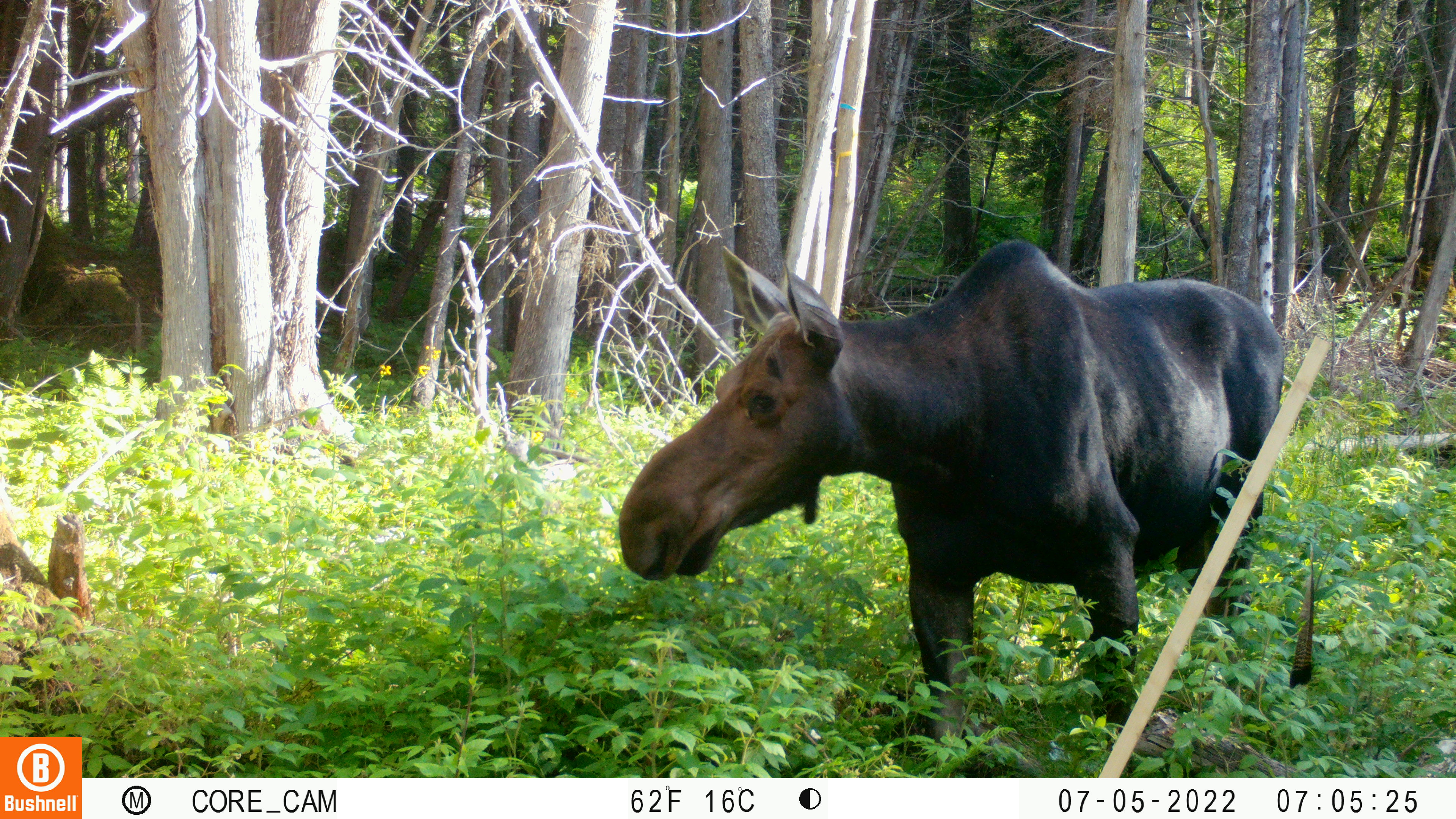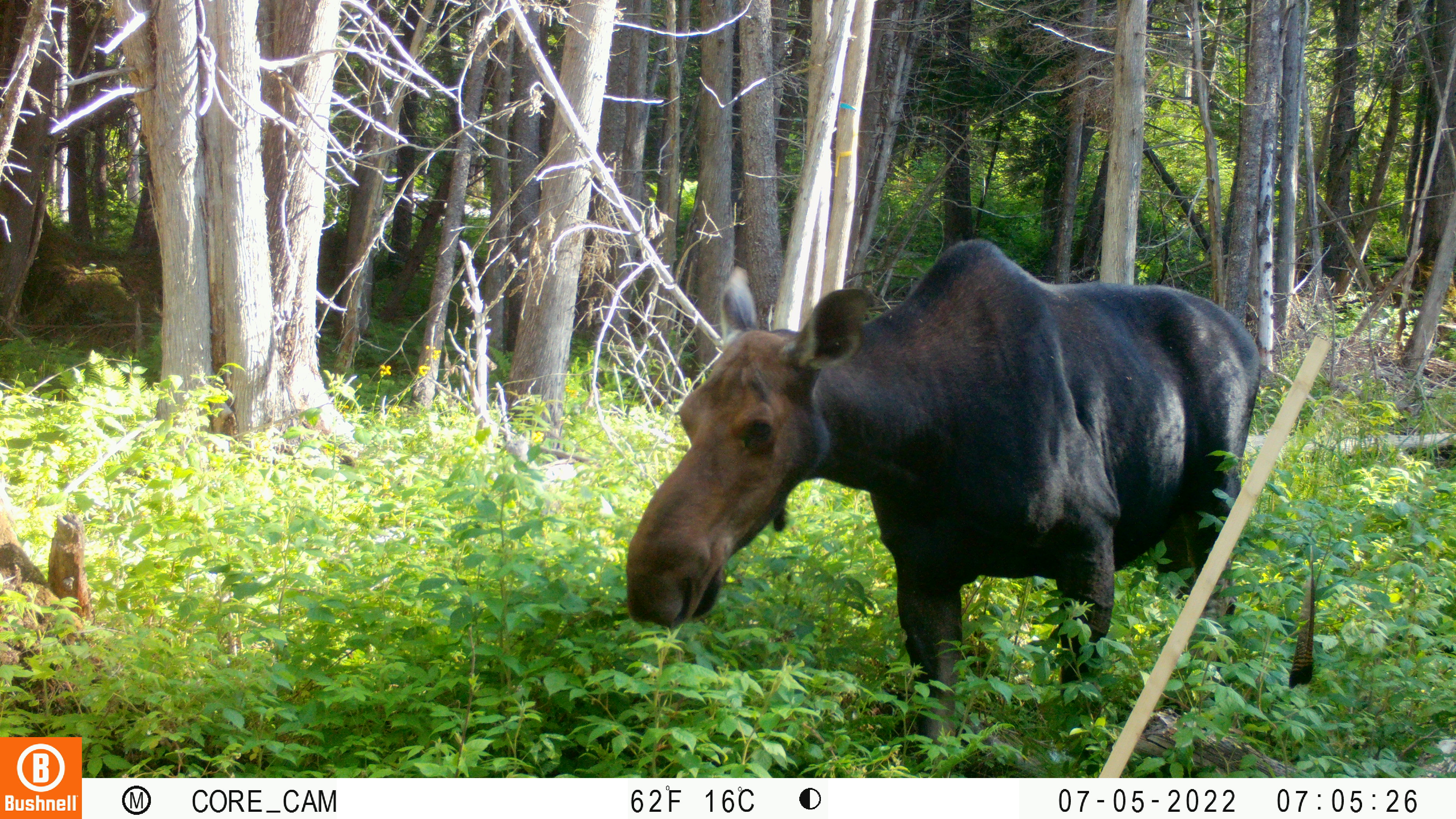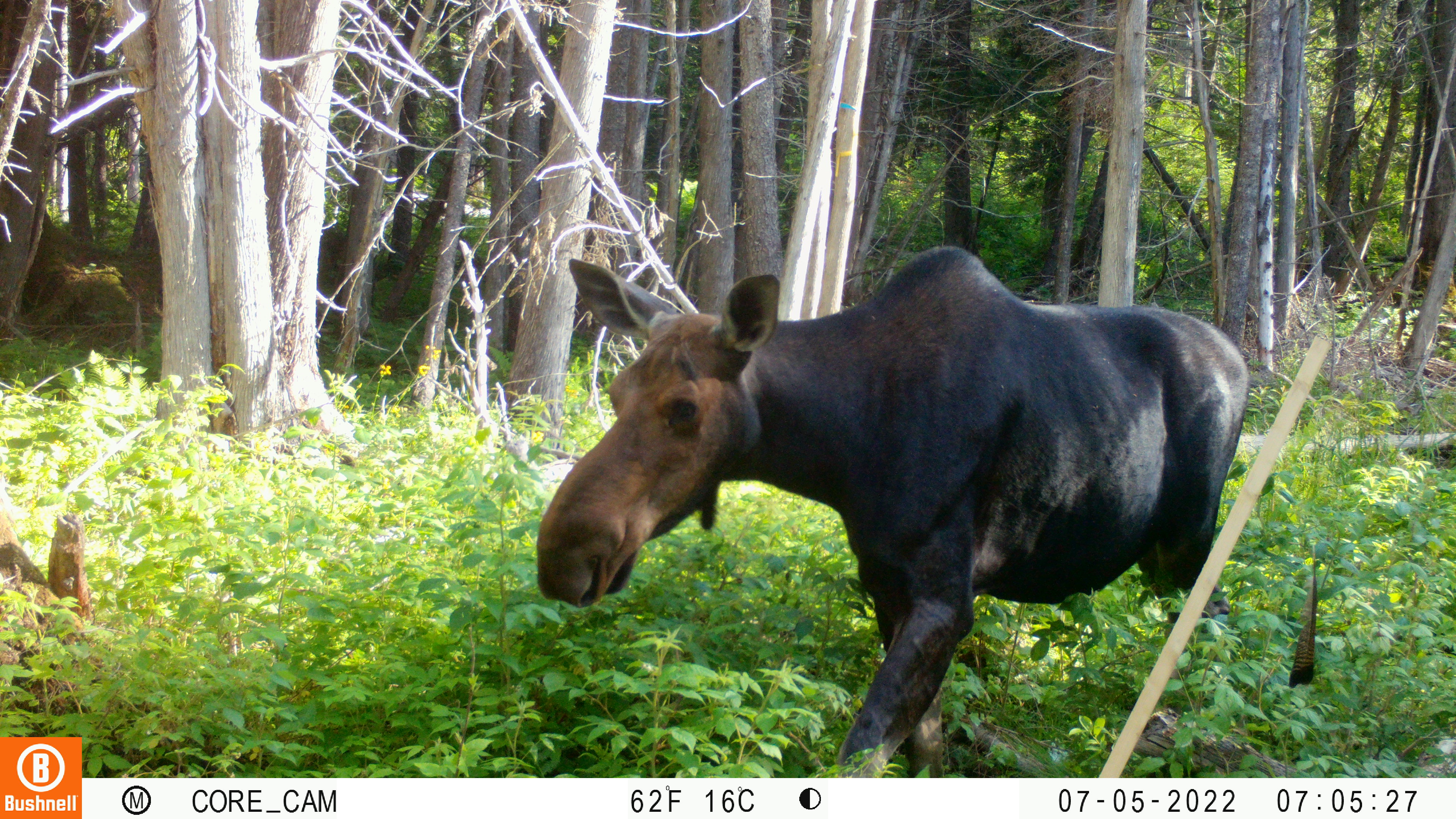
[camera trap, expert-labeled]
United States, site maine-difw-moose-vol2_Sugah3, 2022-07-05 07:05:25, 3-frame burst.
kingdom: Animalia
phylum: Chordata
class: Mammalia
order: Artiodactyla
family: Cervidae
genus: Alces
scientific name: Alces alces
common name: moose